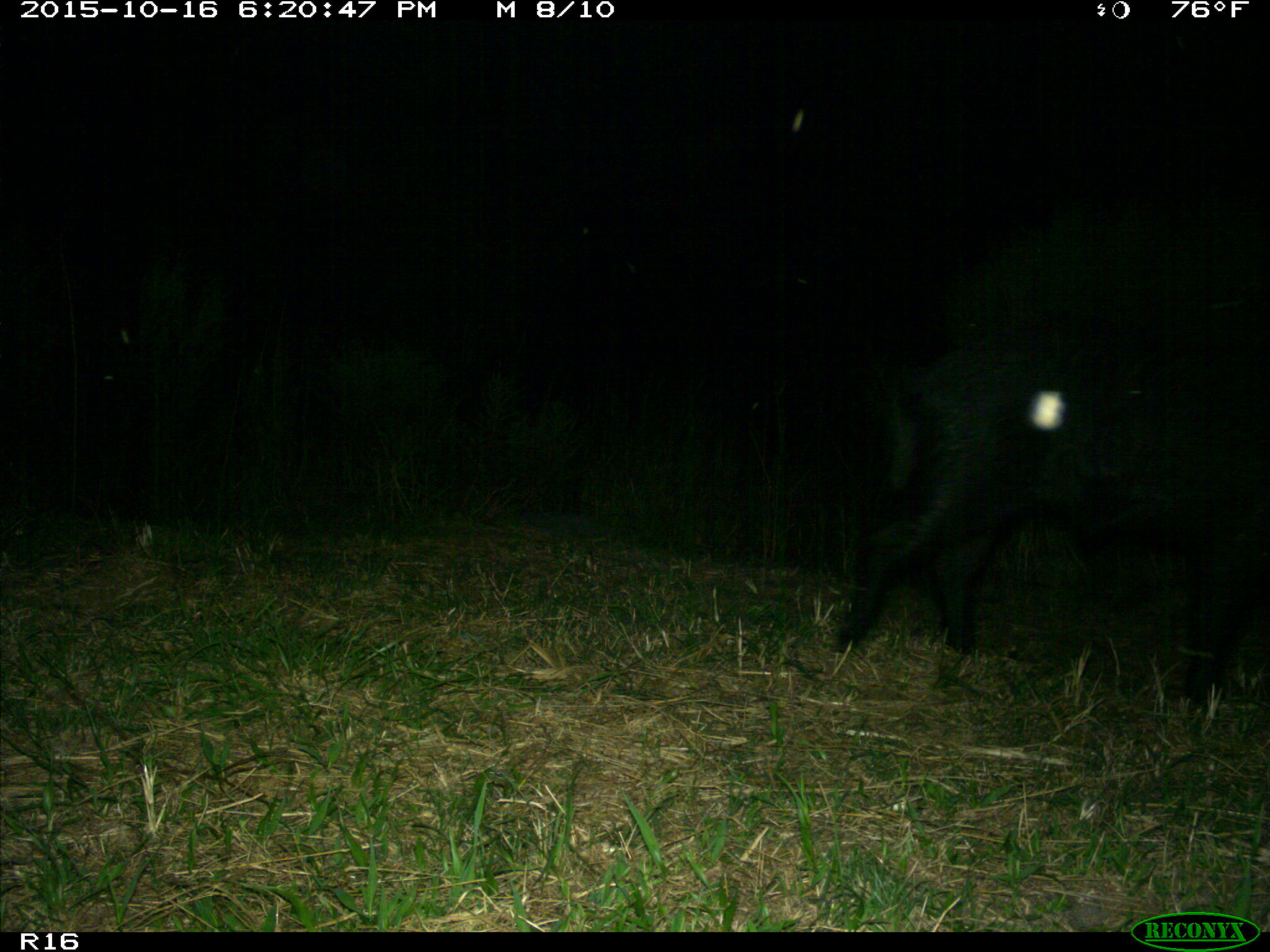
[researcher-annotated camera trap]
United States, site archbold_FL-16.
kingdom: Animalia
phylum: Chordata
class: Mammalia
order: Artiodactyla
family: Suidae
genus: Sus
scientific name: Sus scrofa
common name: wild boar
Sus scrofa (wild boar).